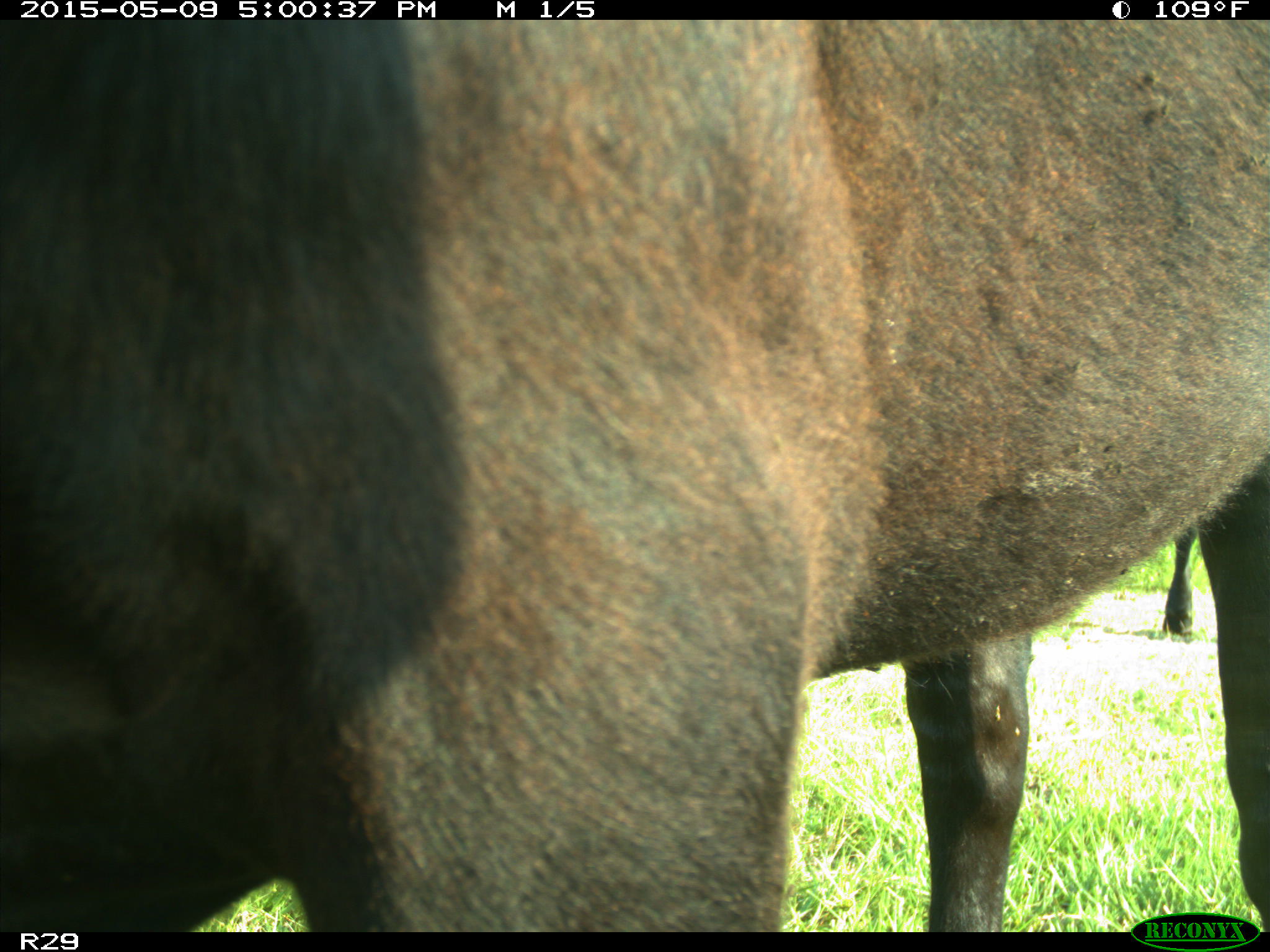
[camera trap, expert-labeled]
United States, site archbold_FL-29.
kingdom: Animalia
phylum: Chordata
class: Mammalia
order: Artiodactyla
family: Bovidae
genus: Bos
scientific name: Bos taurus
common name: domestic cow